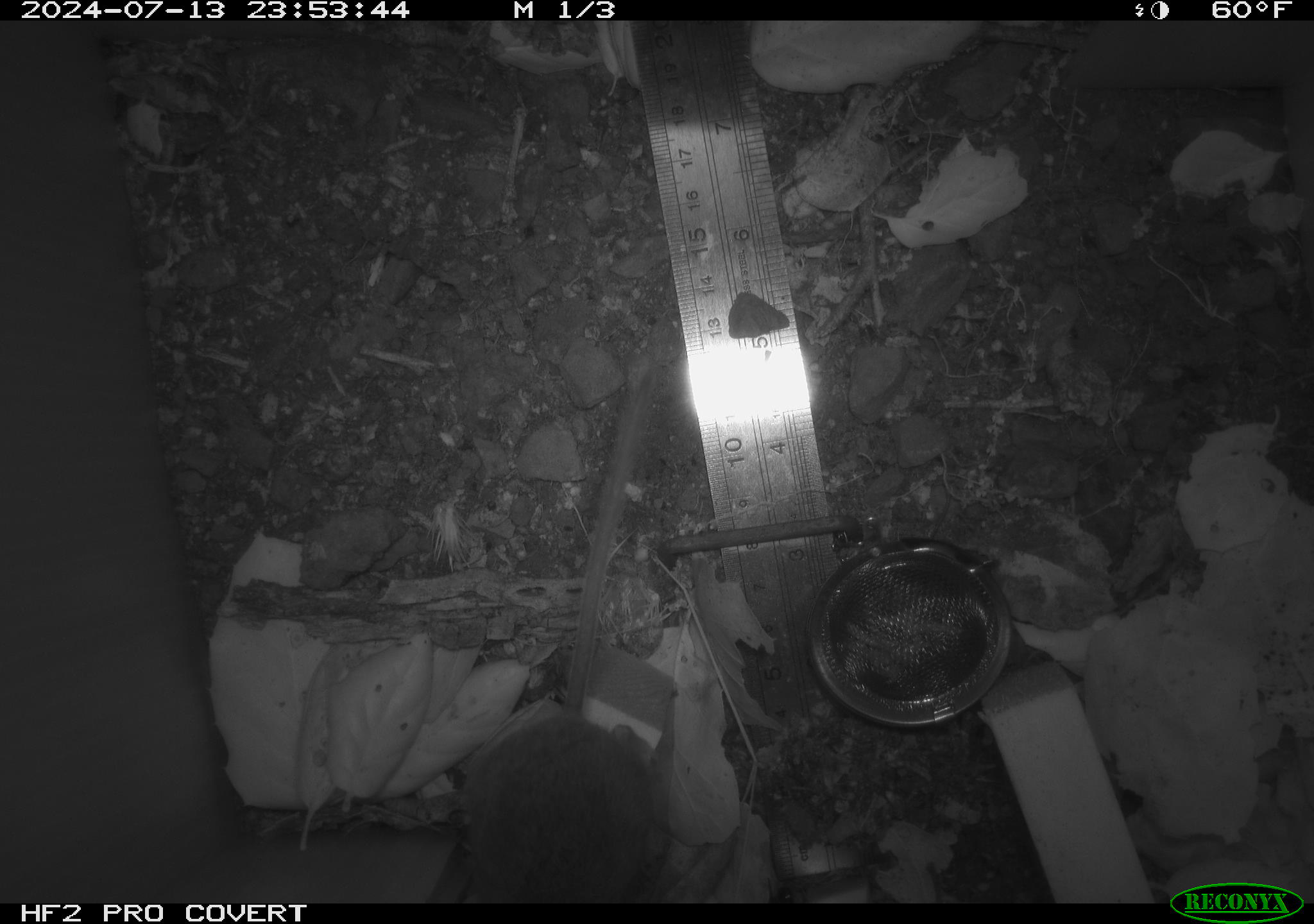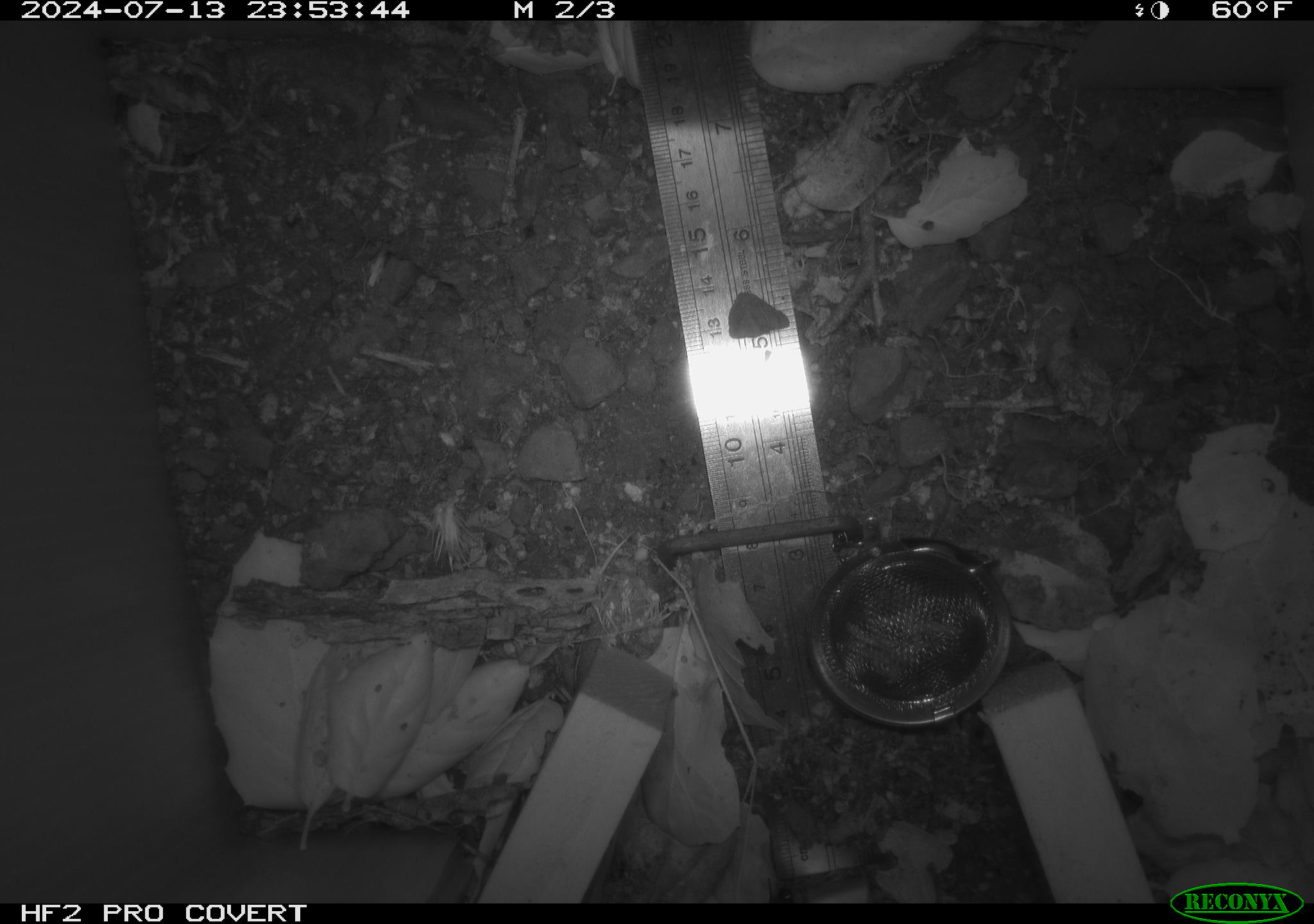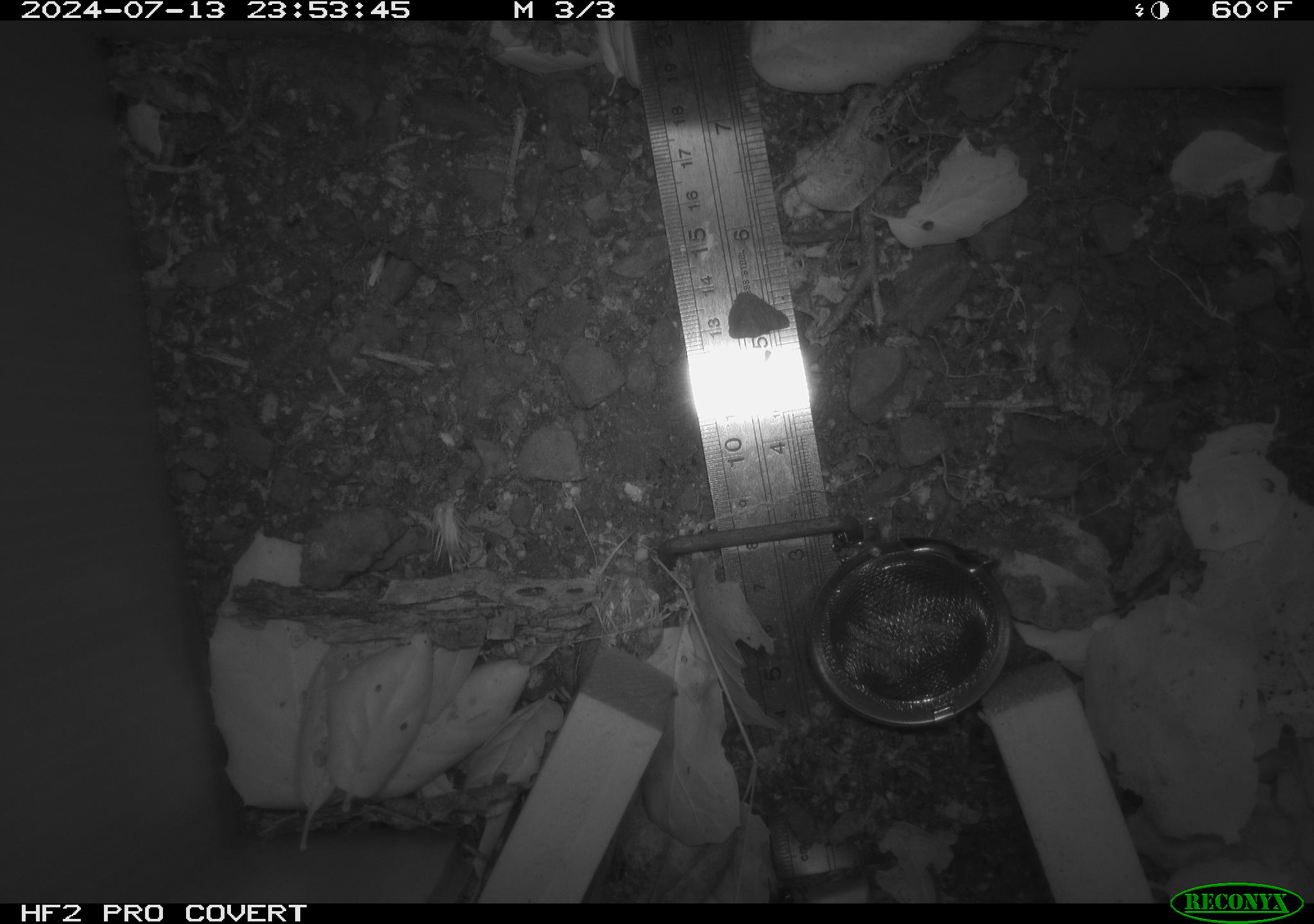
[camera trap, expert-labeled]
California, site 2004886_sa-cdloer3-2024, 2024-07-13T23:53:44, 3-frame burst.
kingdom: Animalia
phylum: Chordata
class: Mammalia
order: Rodentia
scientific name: Rodentia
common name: rodent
Rodent (Rodentia).